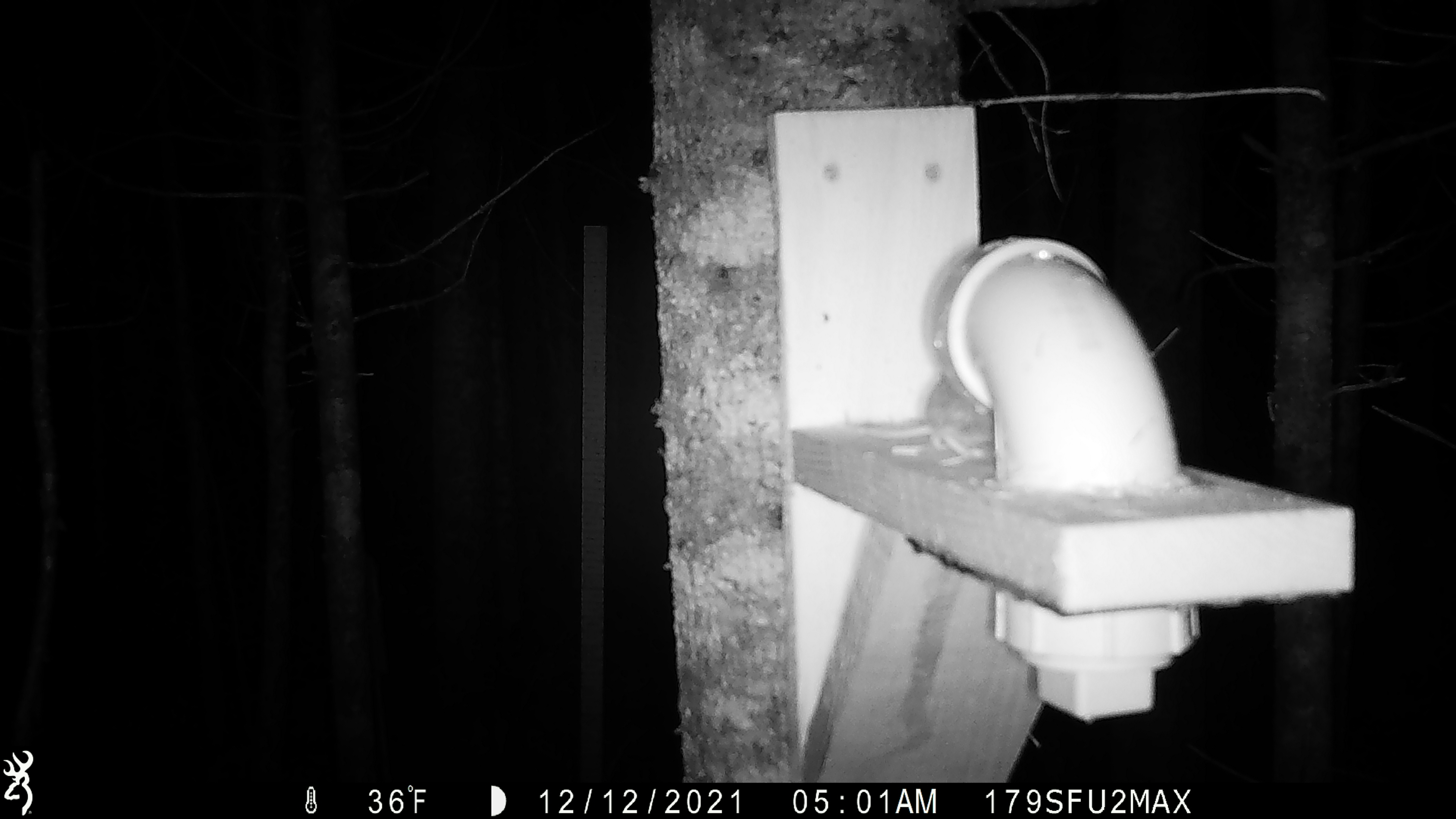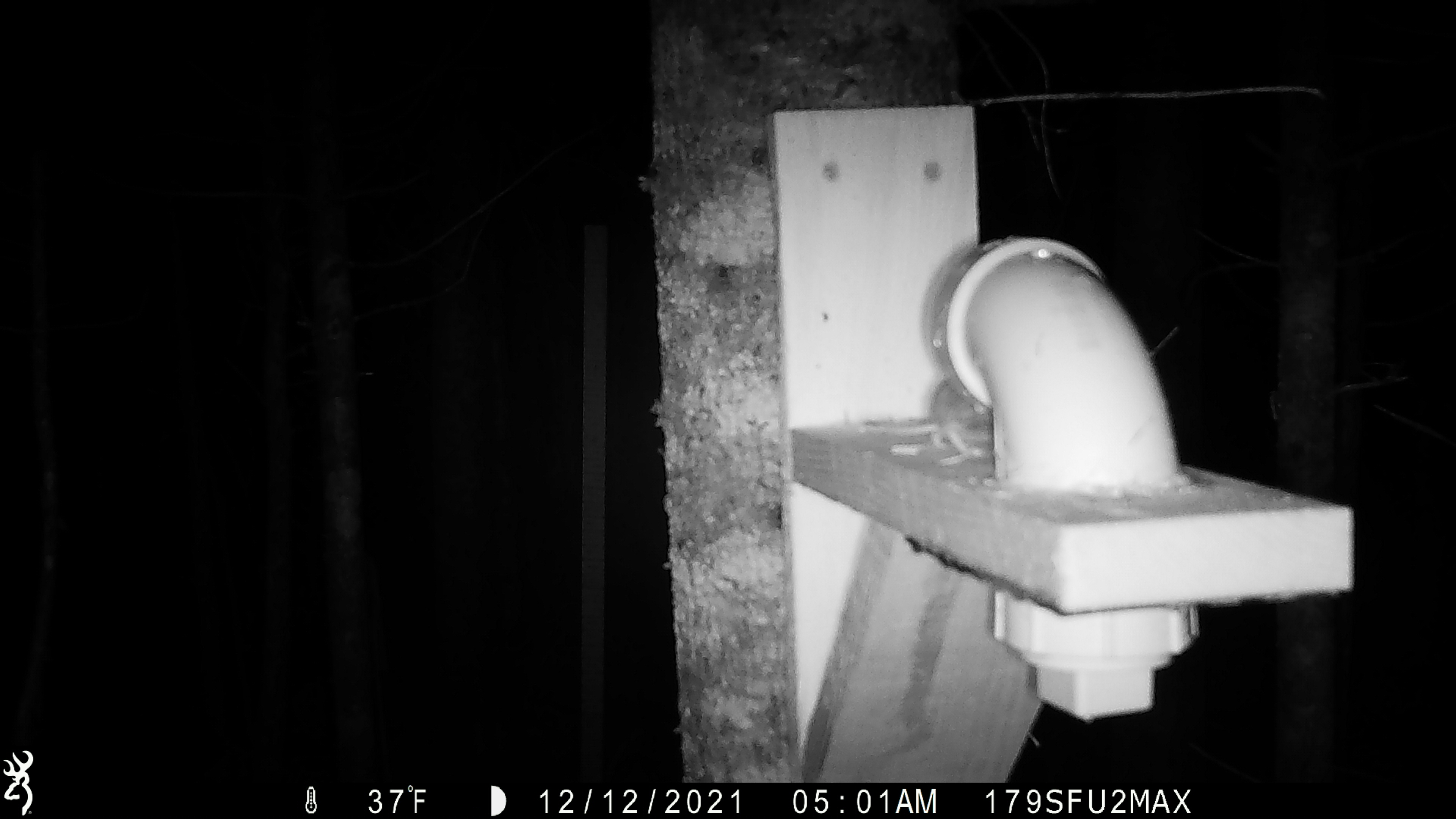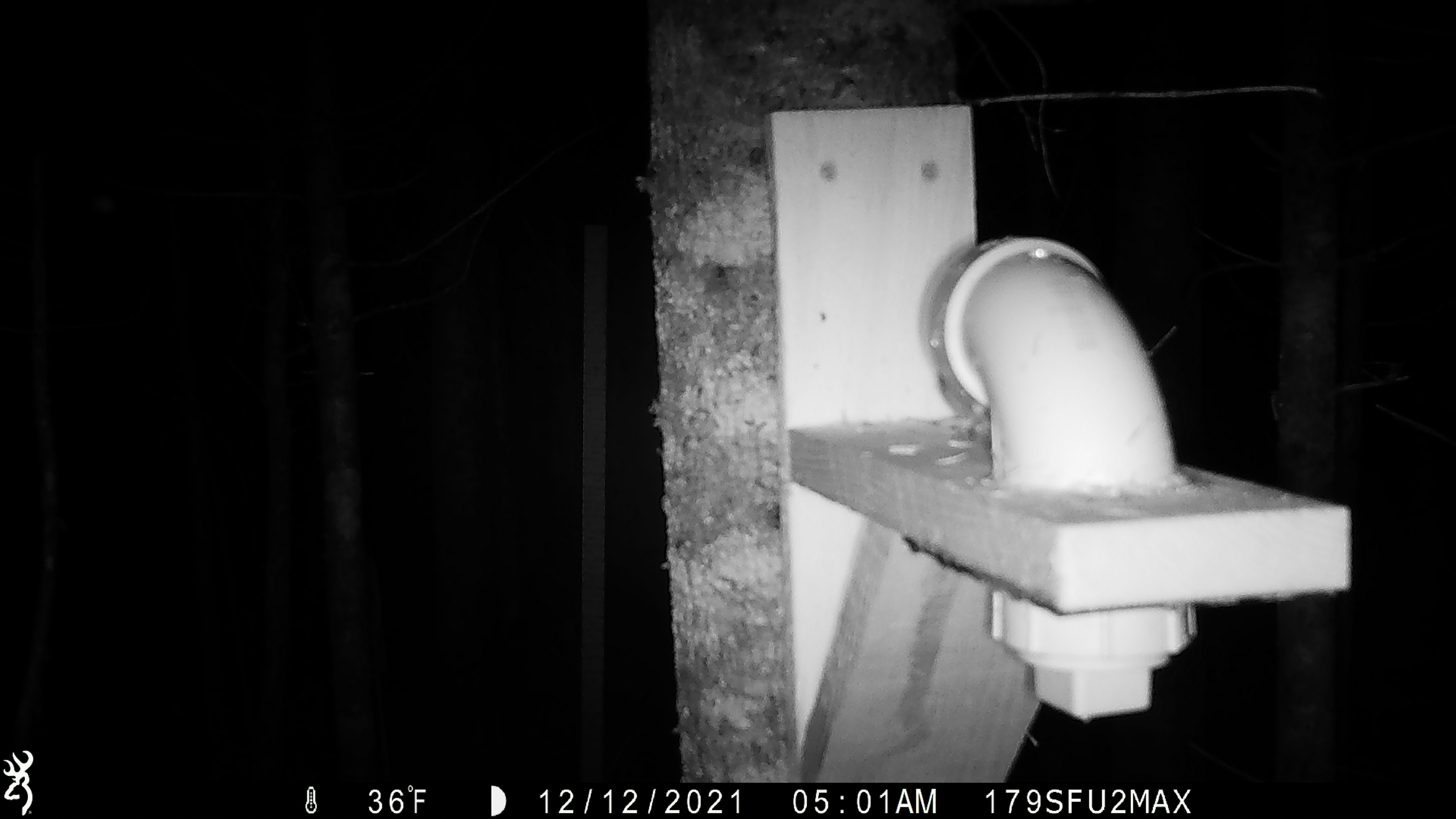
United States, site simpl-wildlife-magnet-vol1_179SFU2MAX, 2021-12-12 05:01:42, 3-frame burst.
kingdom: Animalia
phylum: Chordata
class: Mammalia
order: Rodentia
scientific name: Rodentia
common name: mouse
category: mouse sp.